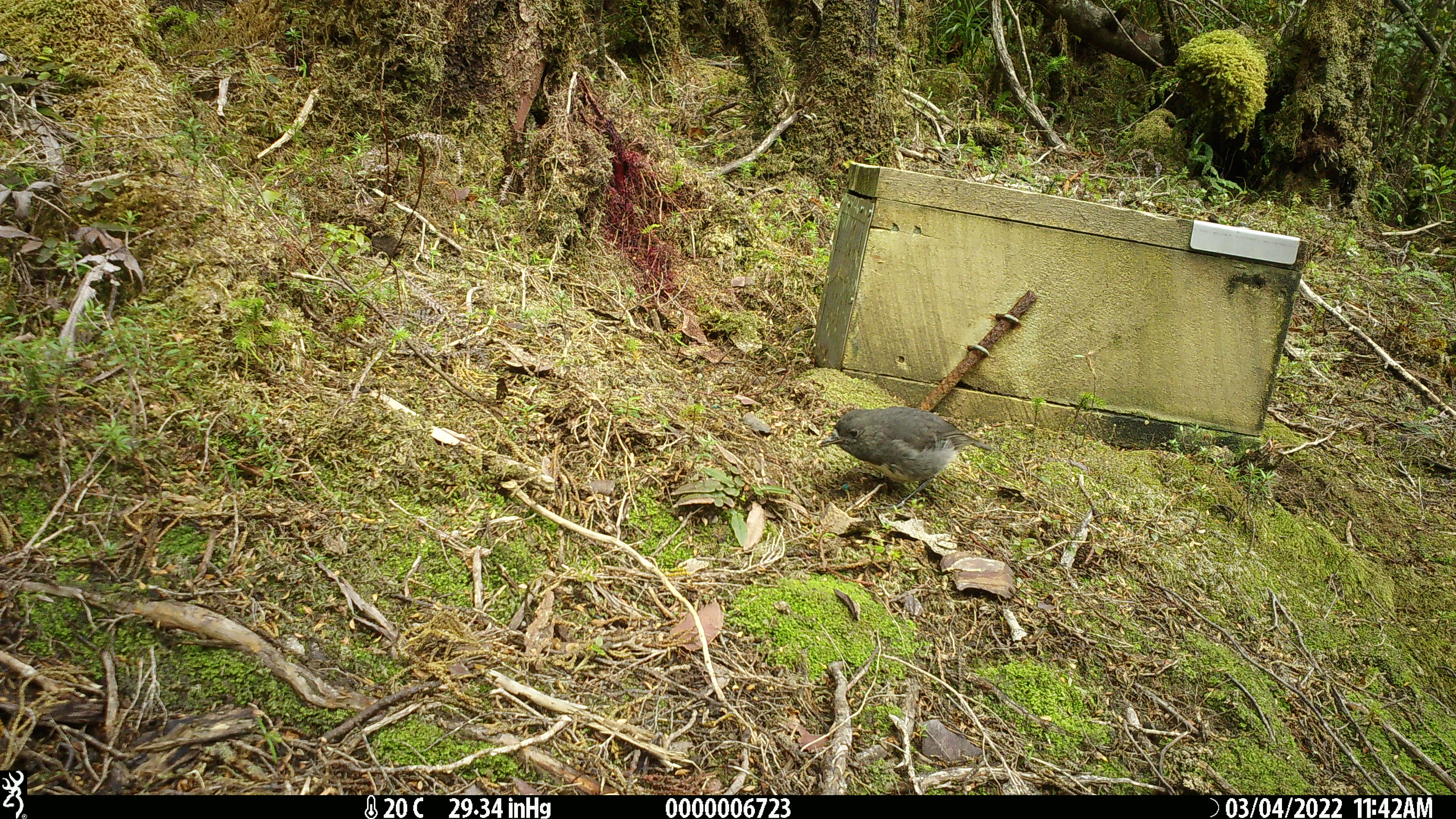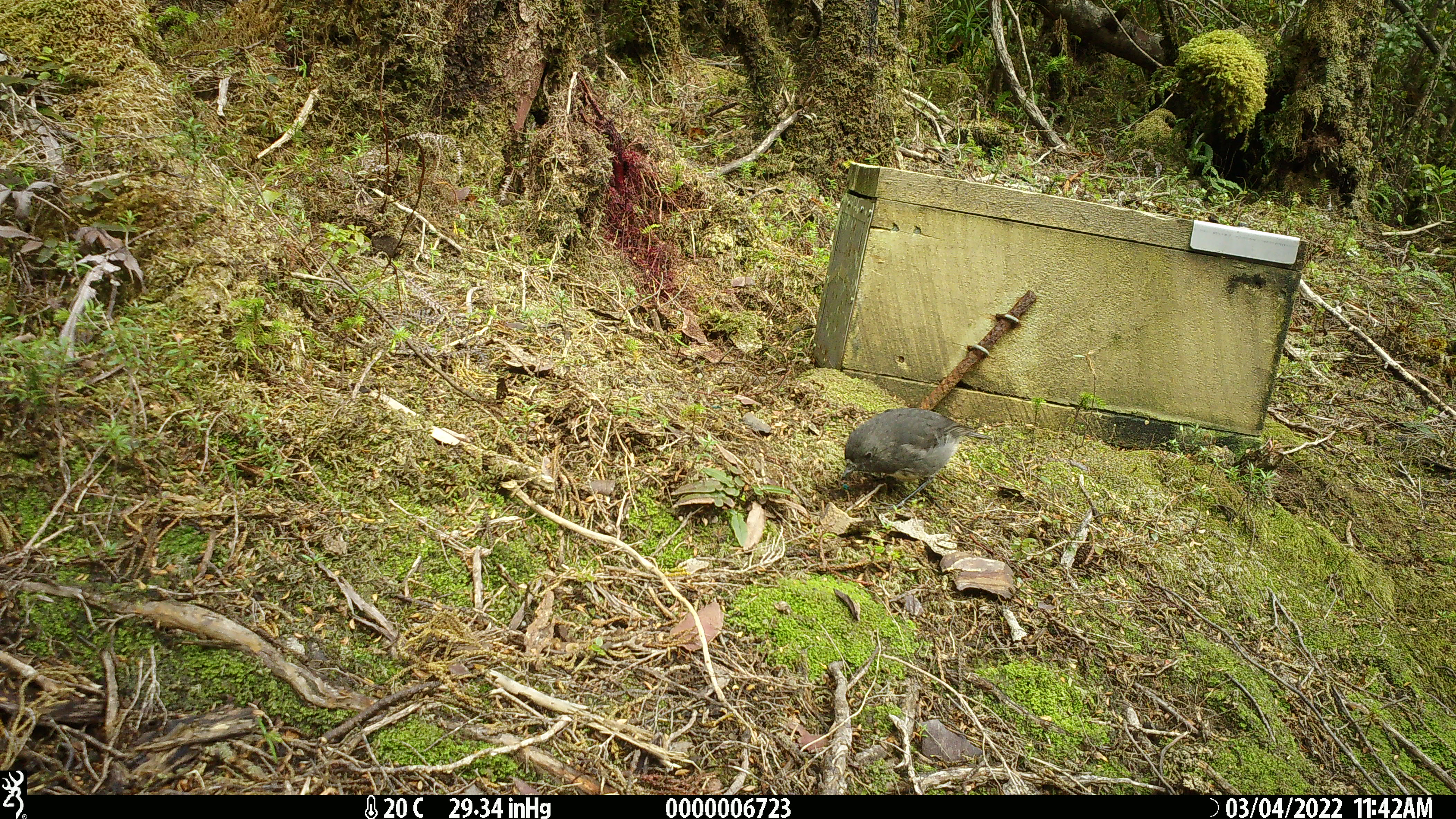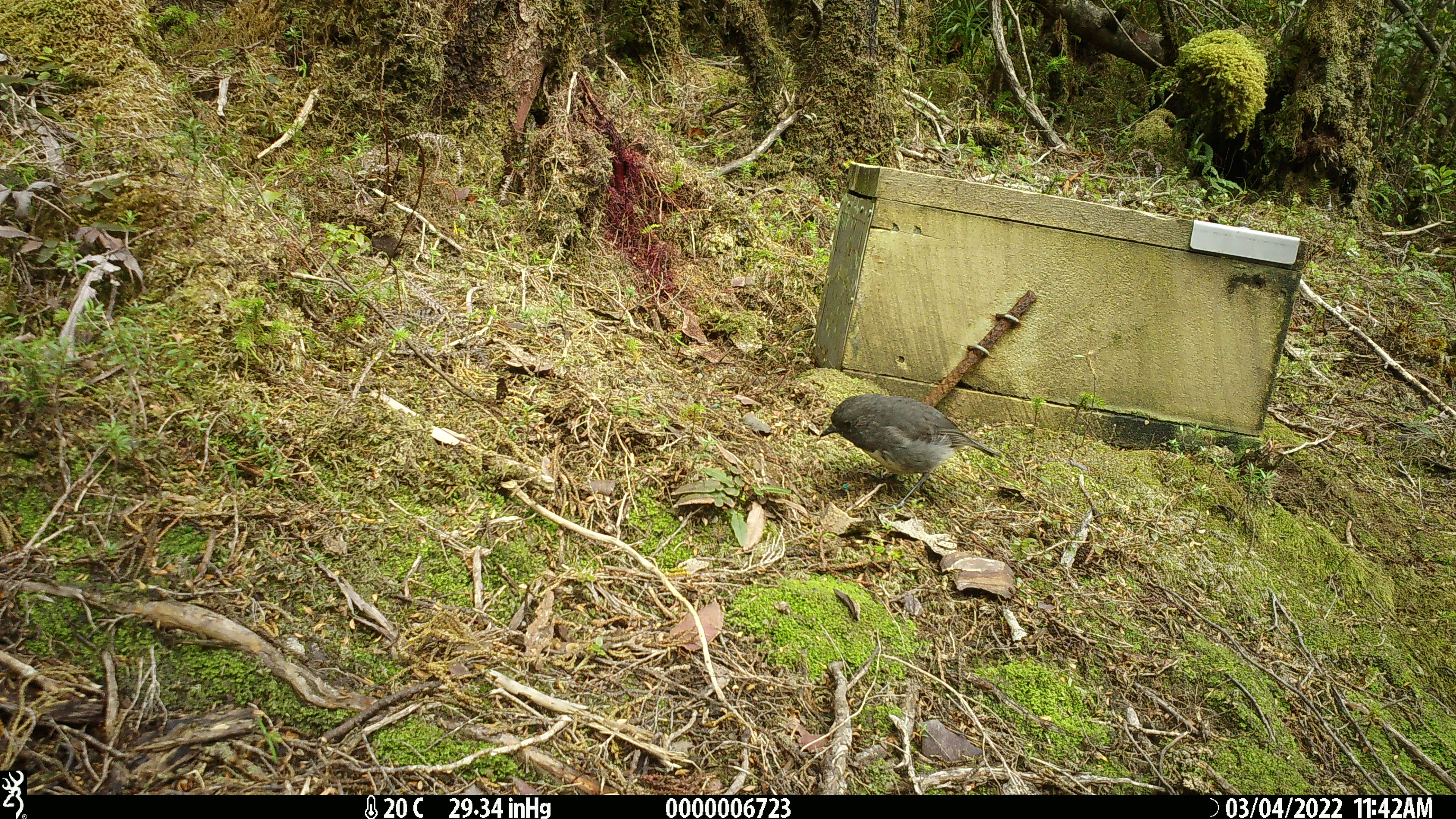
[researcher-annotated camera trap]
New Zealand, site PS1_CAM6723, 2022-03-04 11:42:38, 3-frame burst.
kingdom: Animalia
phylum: Chordata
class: Aves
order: Passeriformes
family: Petroicidae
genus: Petroica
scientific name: Petroica australis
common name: new zealand robin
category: robin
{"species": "robin (new zealand robin) (Petroica australis)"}